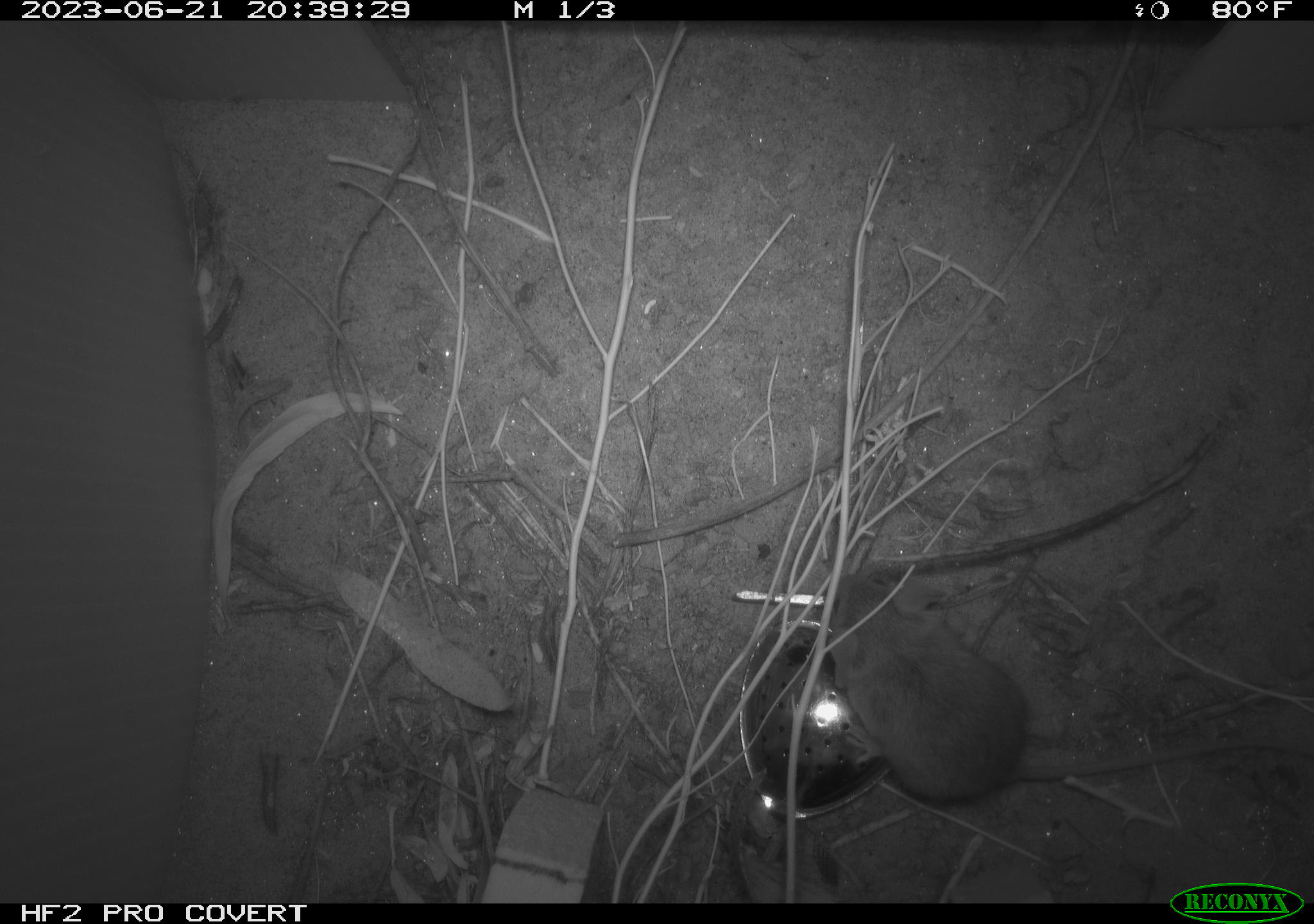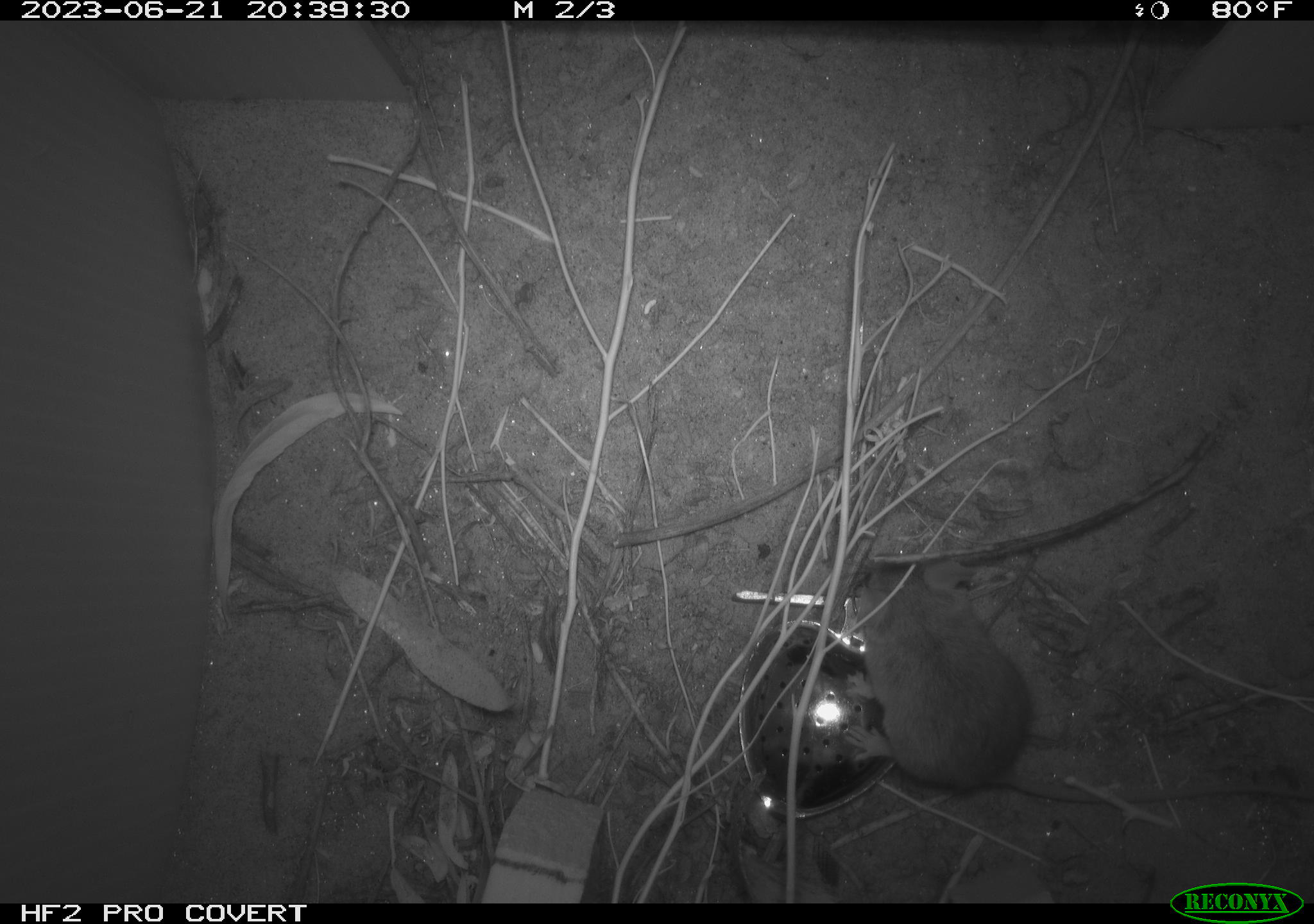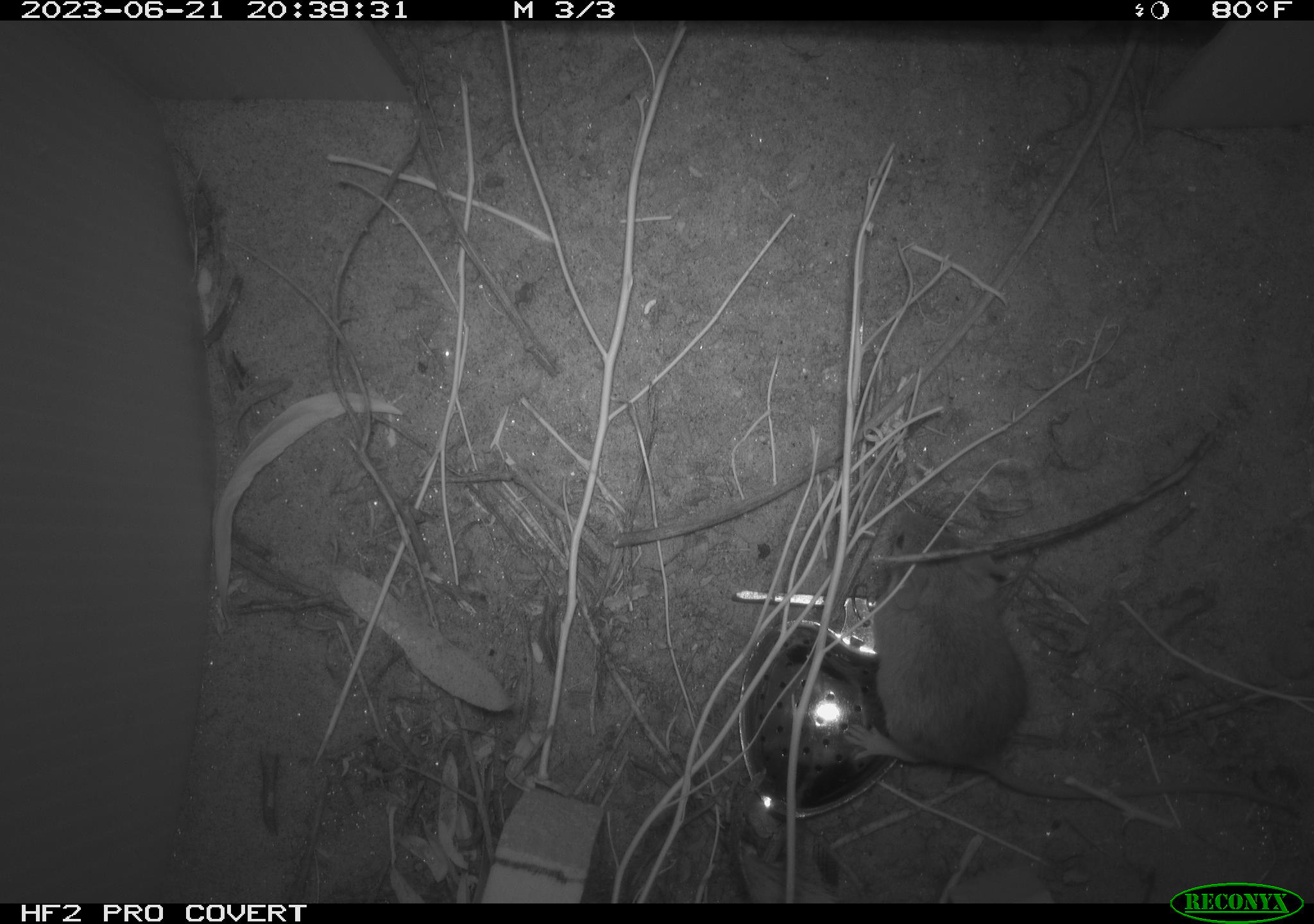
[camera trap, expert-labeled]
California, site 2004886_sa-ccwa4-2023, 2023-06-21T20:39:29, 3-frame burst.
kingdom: Animalia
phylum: Chordata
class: Mammalia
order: Rodentia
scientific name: Rodentia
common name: mouse species